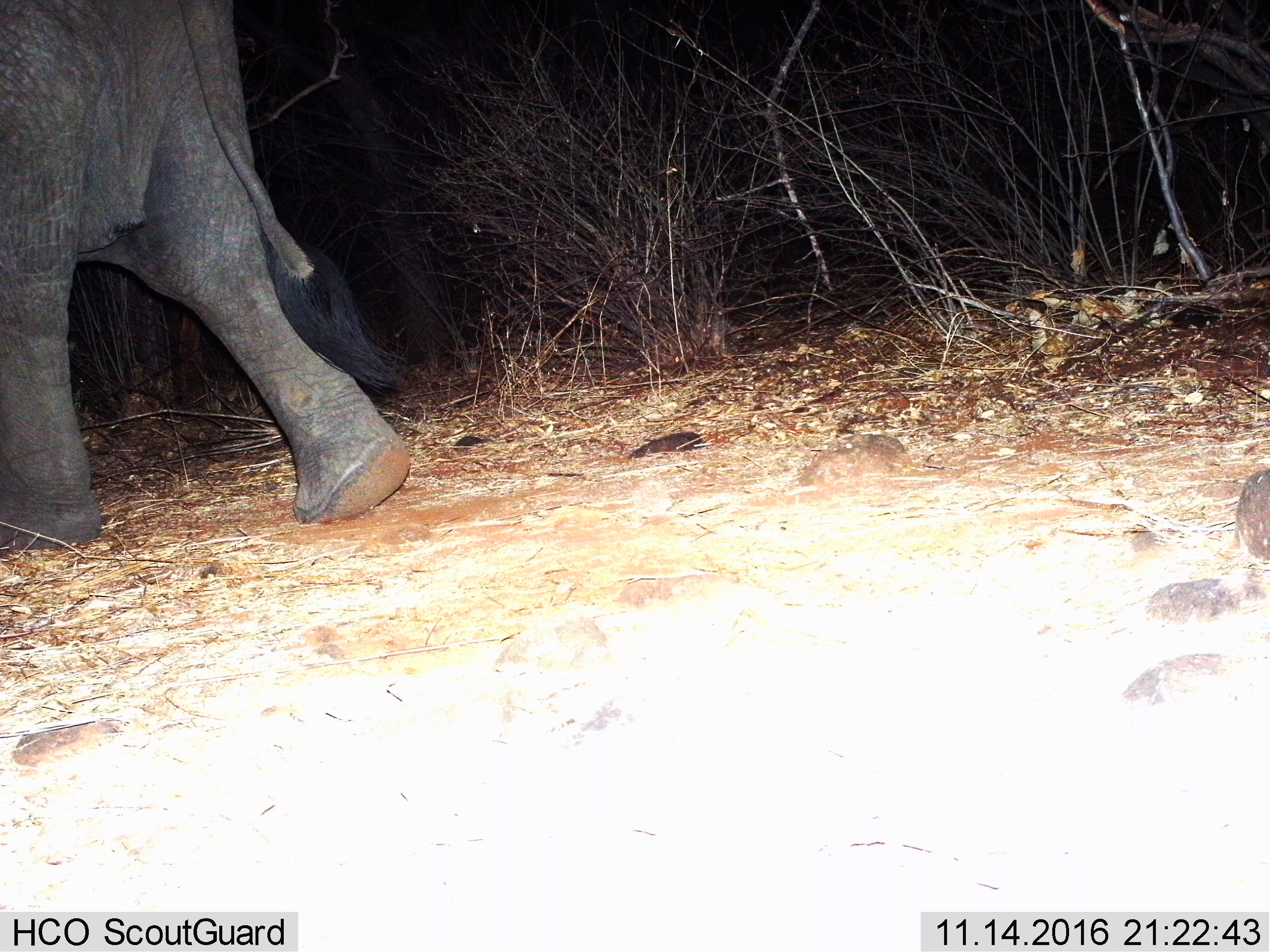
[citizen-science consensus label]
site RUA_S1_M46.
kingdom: Animalia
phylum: Chordata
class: Mammalia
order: Proboscidea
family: Elephantidae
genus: Loxodonta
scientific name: Loxodonta africana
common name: african bush elephant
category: elephant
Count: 1.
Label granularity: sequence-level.